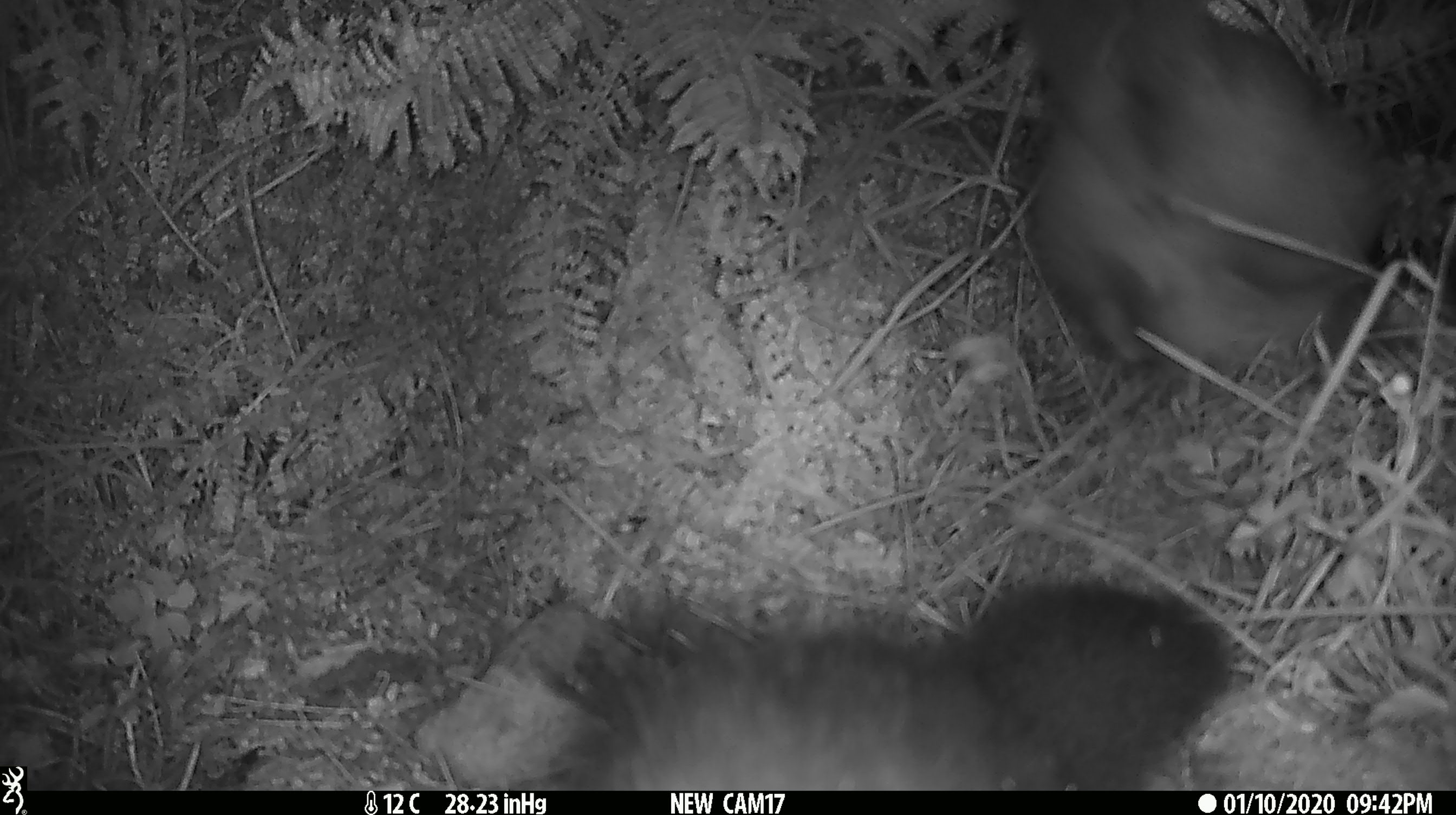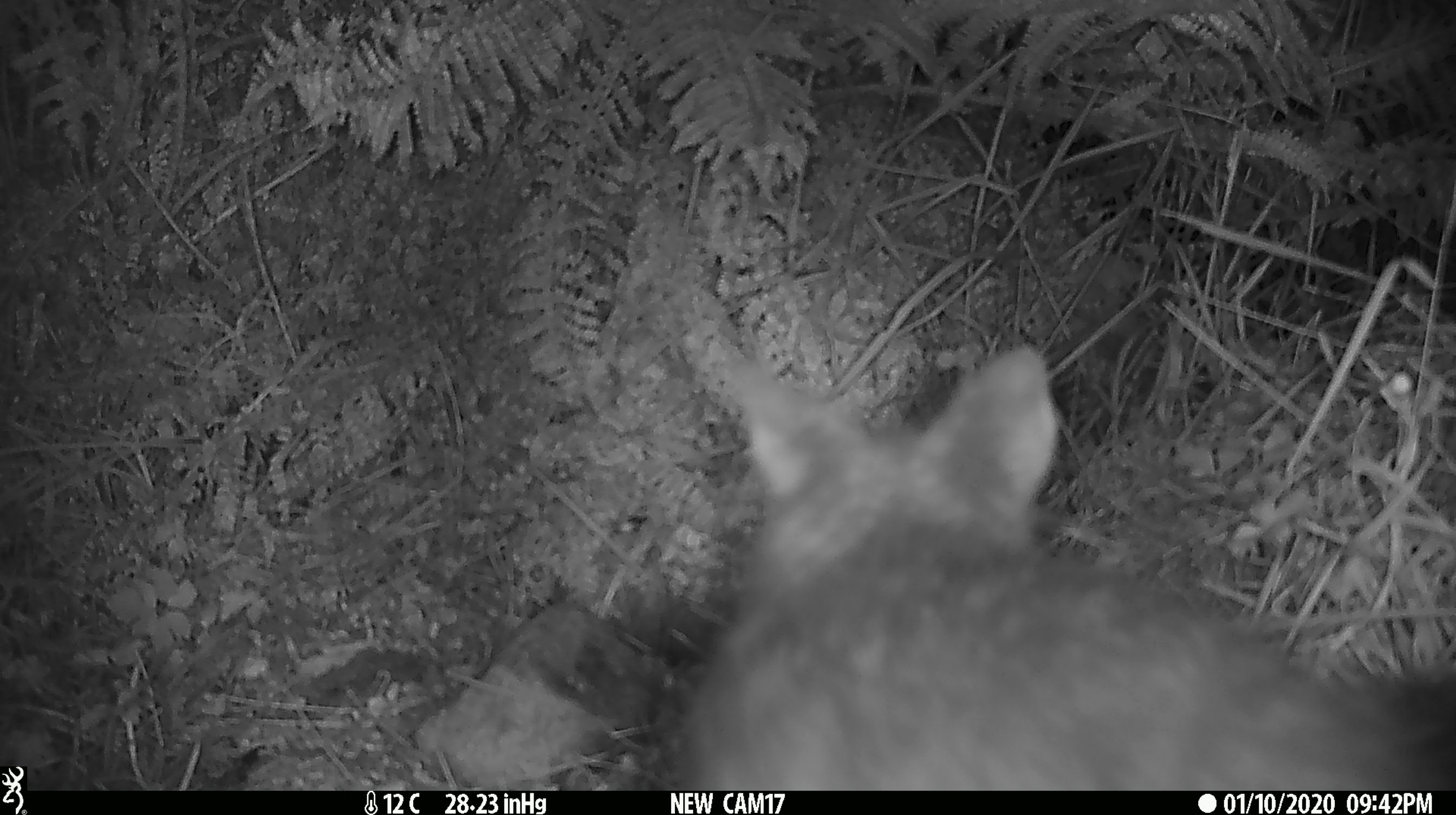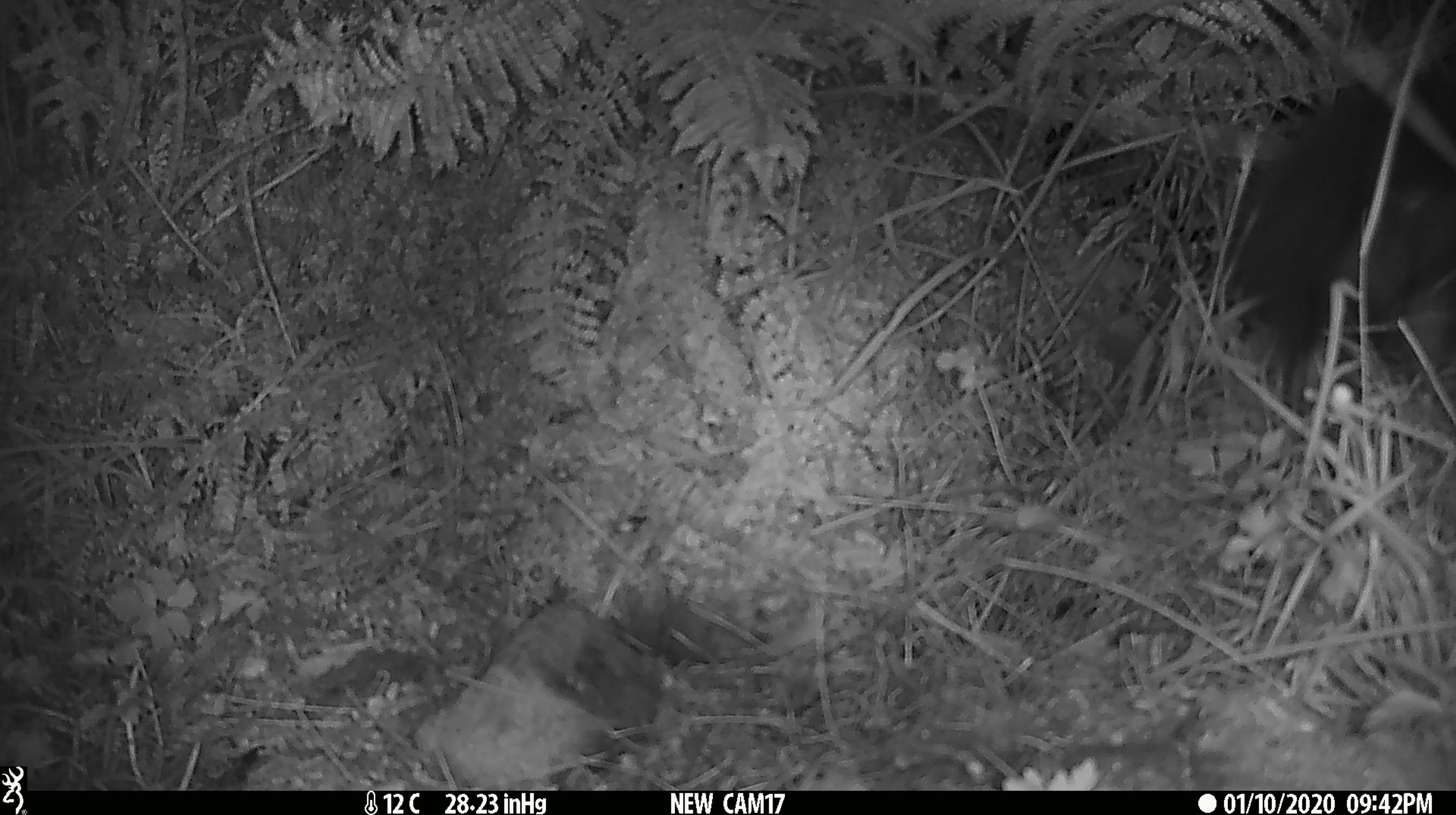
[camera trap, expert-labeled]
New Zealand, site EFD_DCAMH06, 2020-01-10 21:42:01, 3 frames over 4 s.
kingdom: Animalia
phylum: Chordata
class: Mammalia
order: Diprotodontia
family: Phalangeridae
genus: Trichosurus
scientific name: Trichosurus vulpecula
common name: common brushtail possum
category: possum